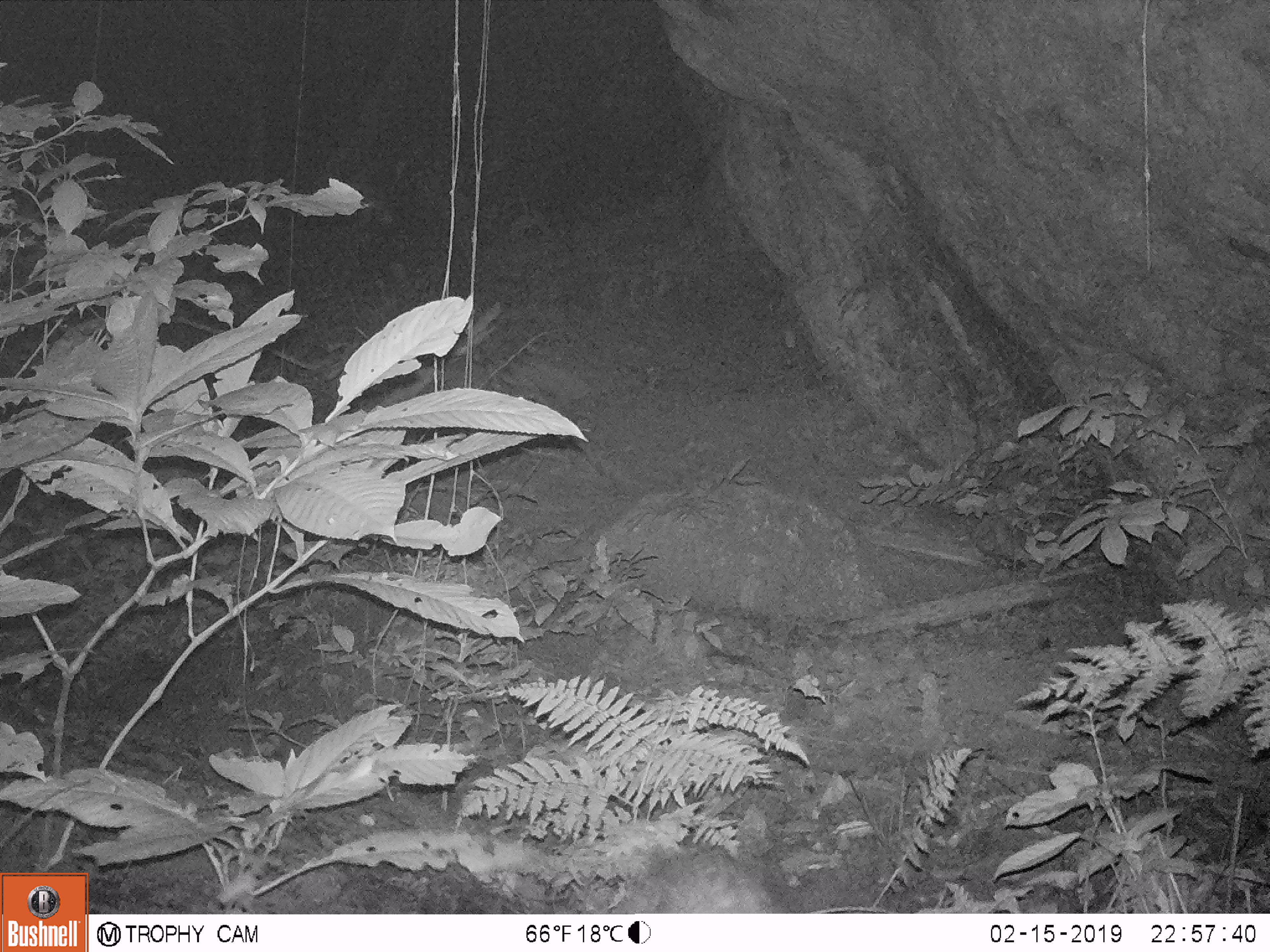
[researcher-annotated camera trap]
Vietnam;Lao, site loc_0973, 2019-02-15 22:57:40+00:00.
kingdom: Animalia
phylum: Chordata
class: Mammalia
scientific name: Mammalia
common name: mammal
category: unidentified mammal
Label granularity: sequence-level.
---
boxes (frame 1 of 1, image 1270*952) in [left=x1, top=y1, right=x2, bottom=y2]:
unidentified mammal: [left=592, top=842, right=780, bottom=914]